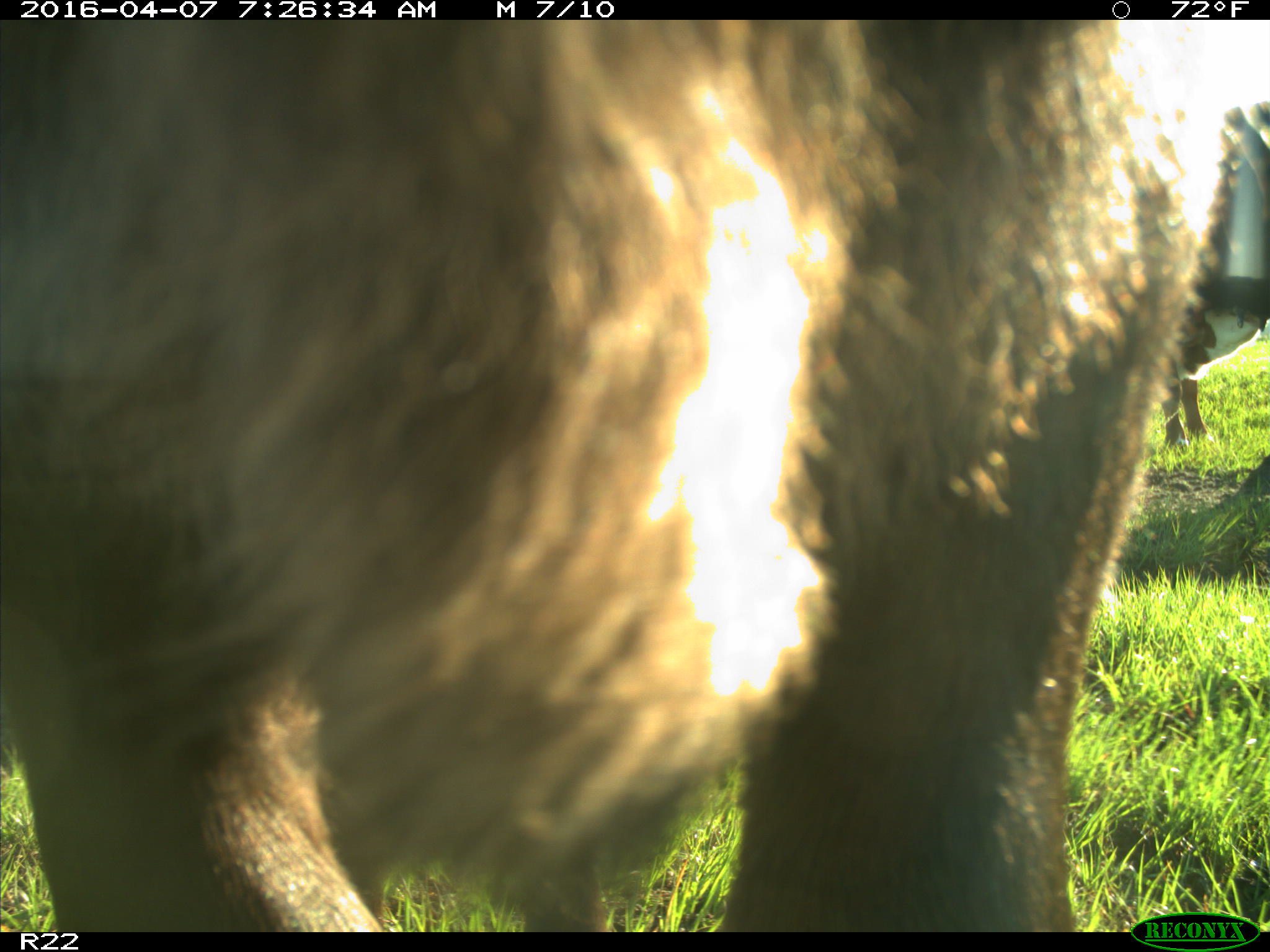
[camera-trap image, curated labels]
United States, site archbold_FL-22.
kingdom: Animalia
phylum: Chordata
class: Mammalia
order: Artiodactyla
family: Bovidae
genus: Bos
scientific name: Bos taurus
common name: domestic cow